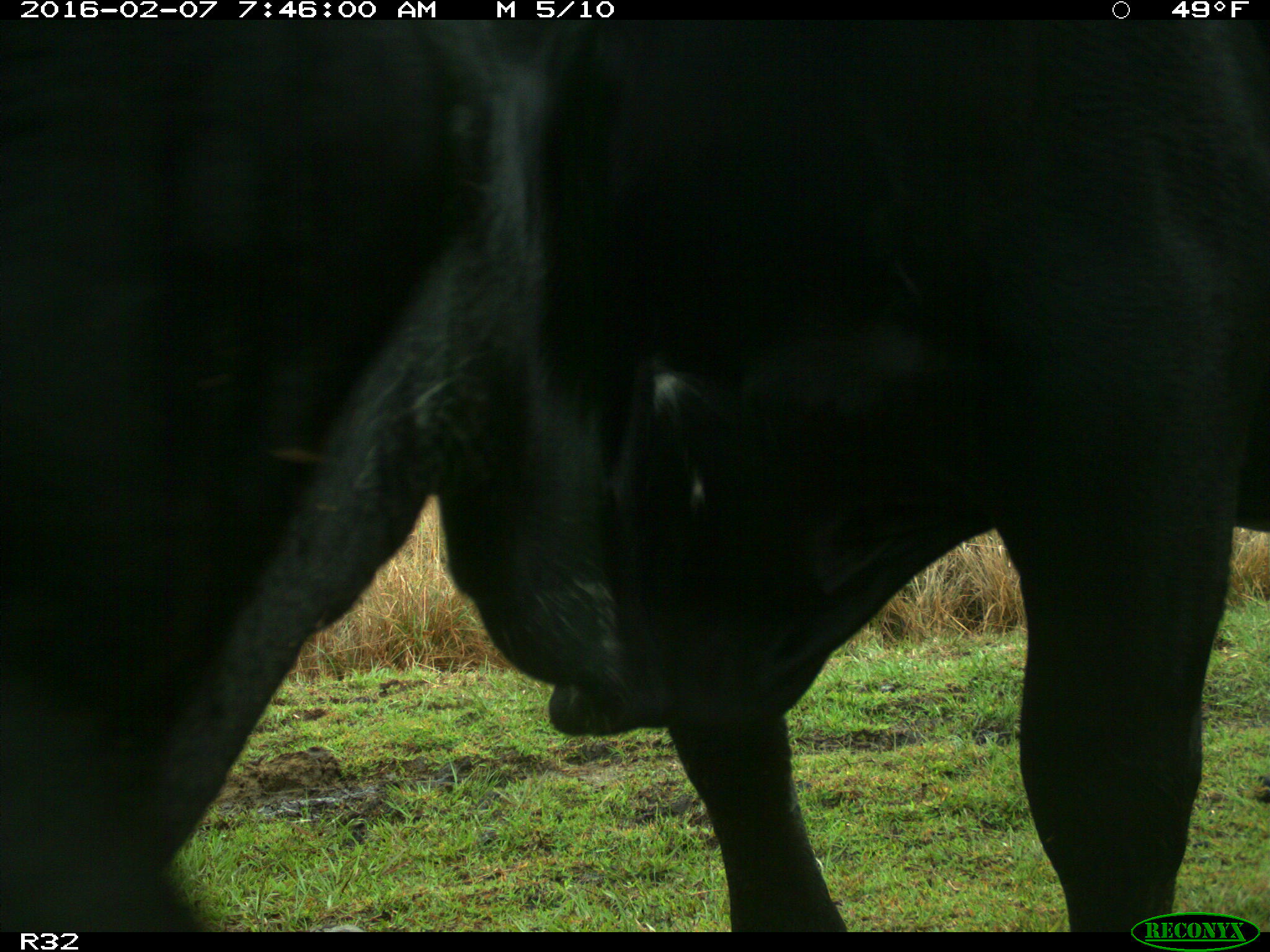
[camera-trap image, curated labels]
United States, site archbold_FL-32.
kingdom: Animalia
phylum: Chordata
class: Mammalia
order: Artiodactyla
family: Bovidae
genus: Bos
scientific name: Bos taurus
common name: domestic cow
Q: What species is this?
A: Bos taurus (domestic cow).